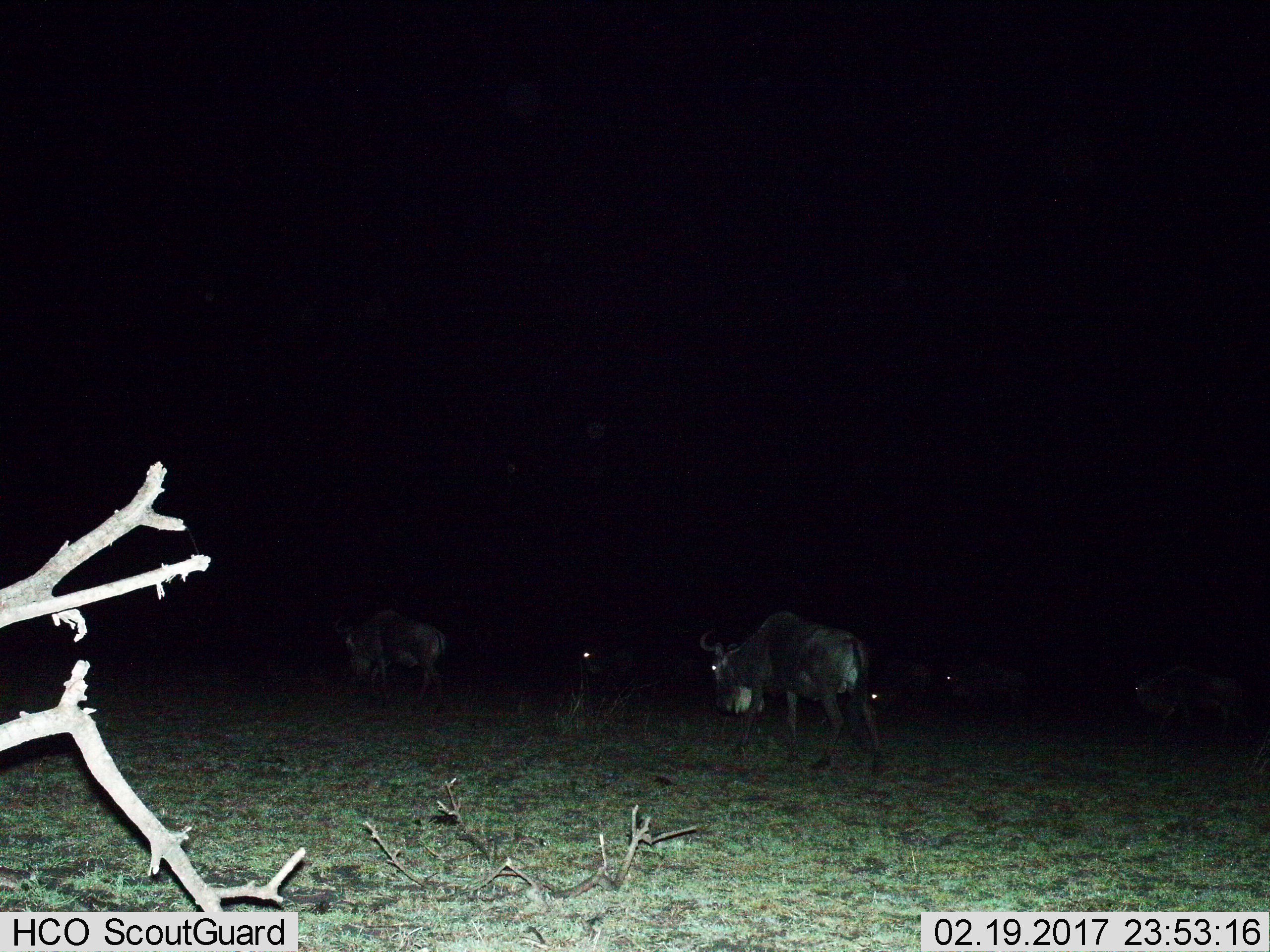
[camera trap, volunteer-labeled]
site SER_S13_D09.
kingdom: Animalia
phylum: Chordata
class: Mammalia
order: Artiodactyla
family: Bovidae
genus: Connochaetes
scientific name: Connochaetes taurinus taurinus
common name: blue wildebeest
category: wildebeestblue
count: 6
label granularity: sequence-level